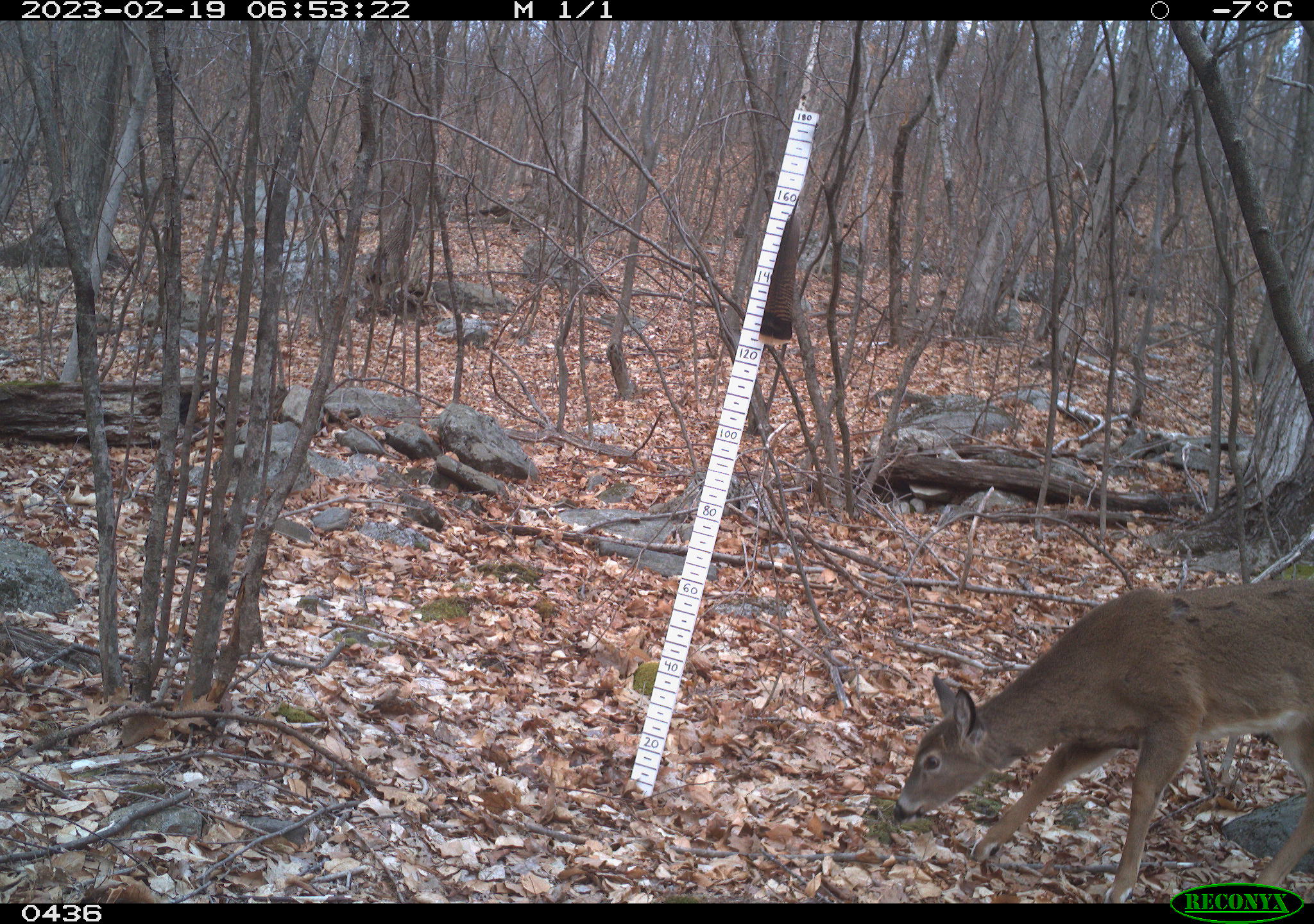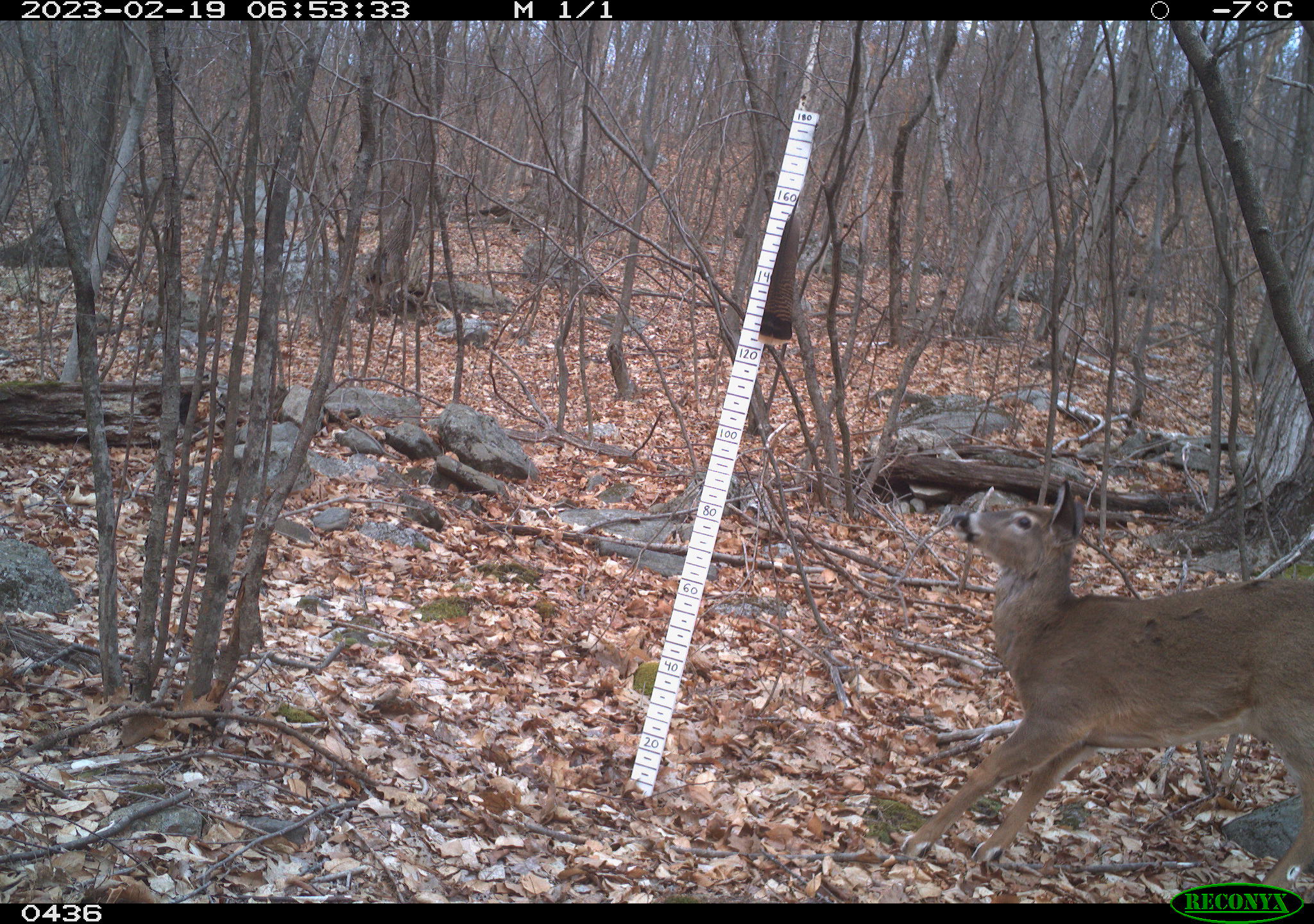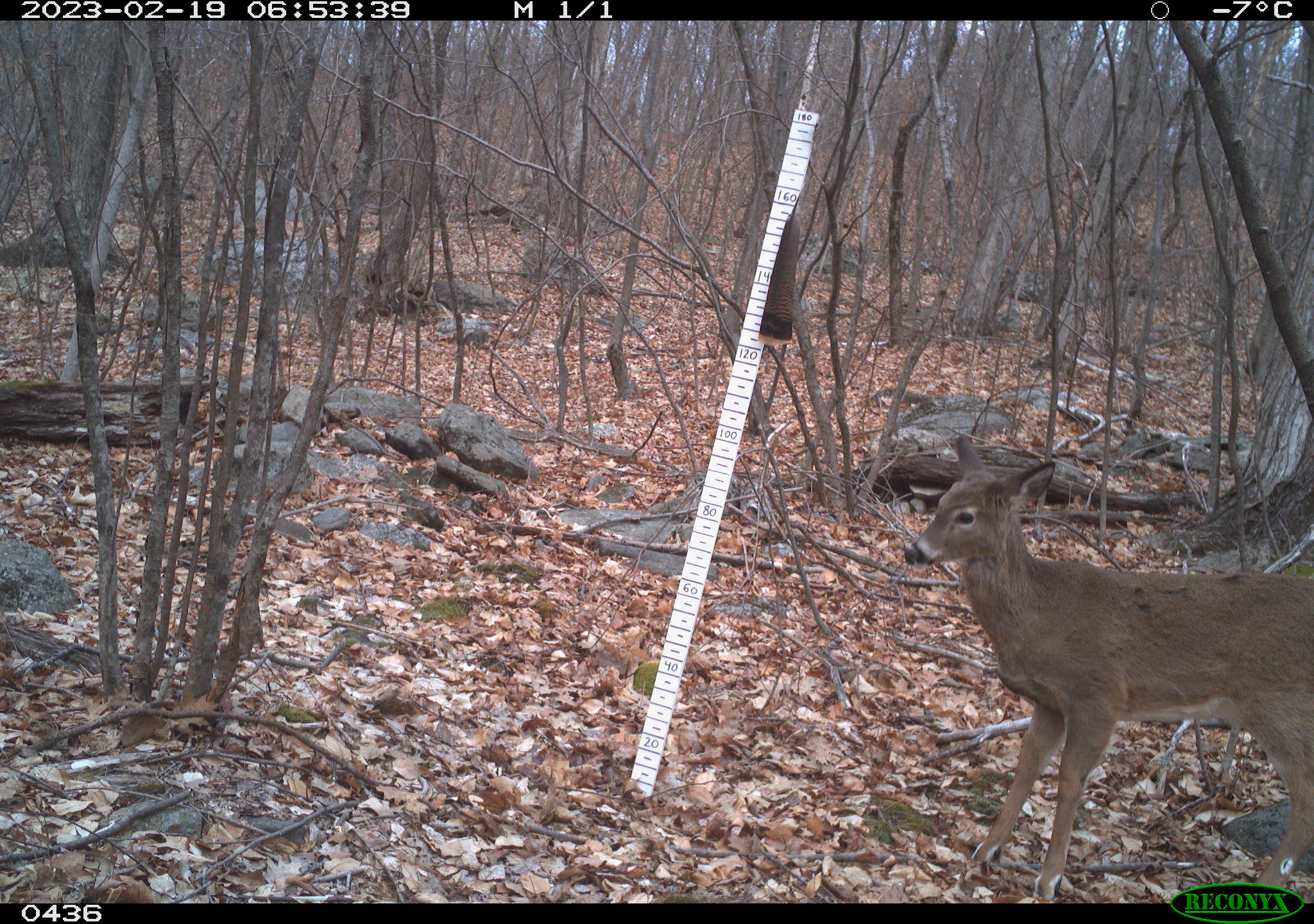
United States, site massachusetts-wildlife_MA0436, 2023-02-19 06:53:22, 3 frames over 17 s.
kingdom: Animalia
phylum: Chordata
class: Mammalia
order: Artiodactyla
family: Cervidae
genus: Odocoileus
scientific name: Odocoileus virginianus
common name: white-tailed deer